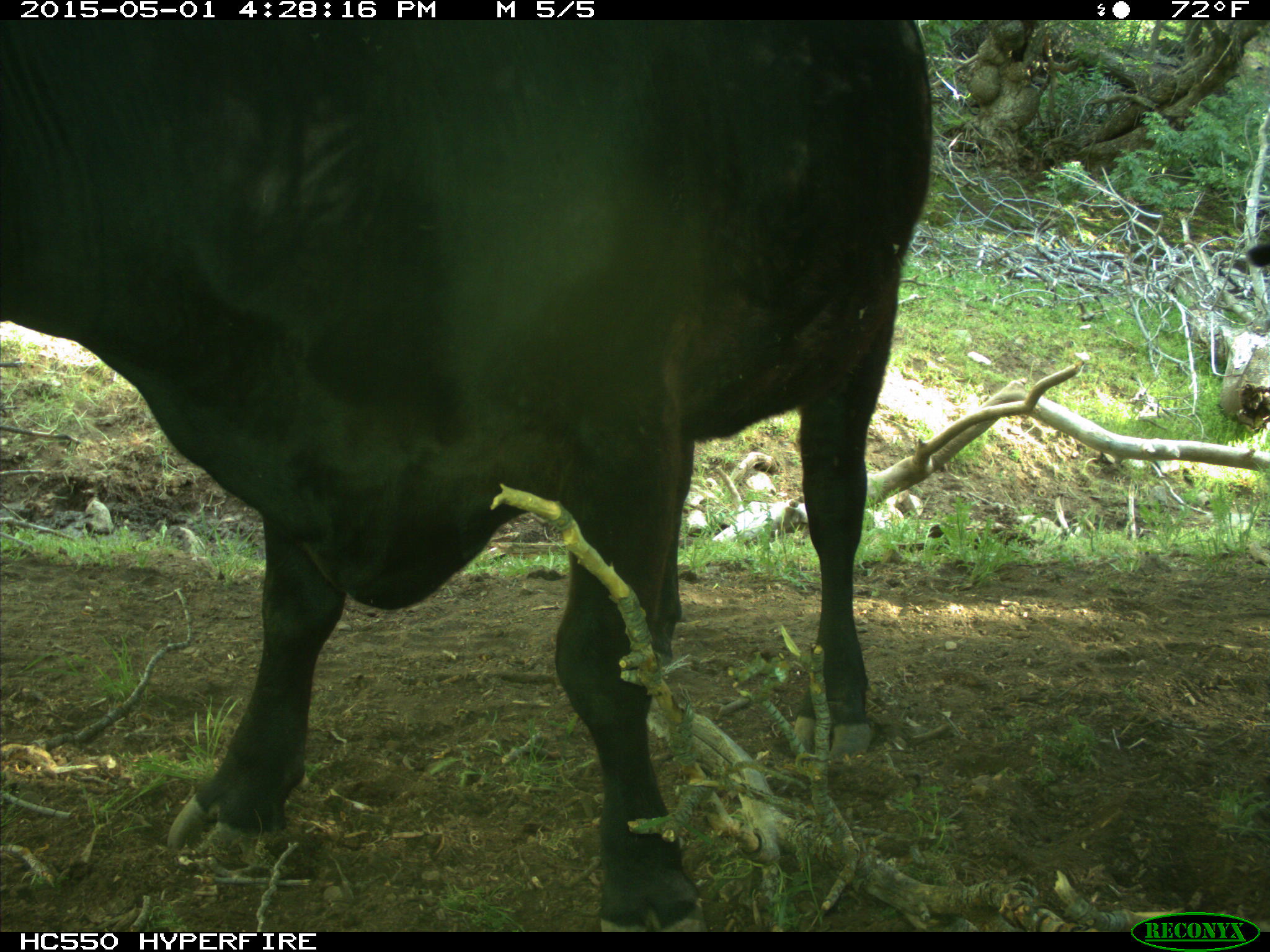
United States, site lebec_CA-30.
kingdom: Animalia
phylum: Chordata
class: Mammalia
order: Artiodactyla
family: Bovidae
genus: Bos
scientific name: Bos taurus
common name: domestic cow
Bos taurus (domestic cow).